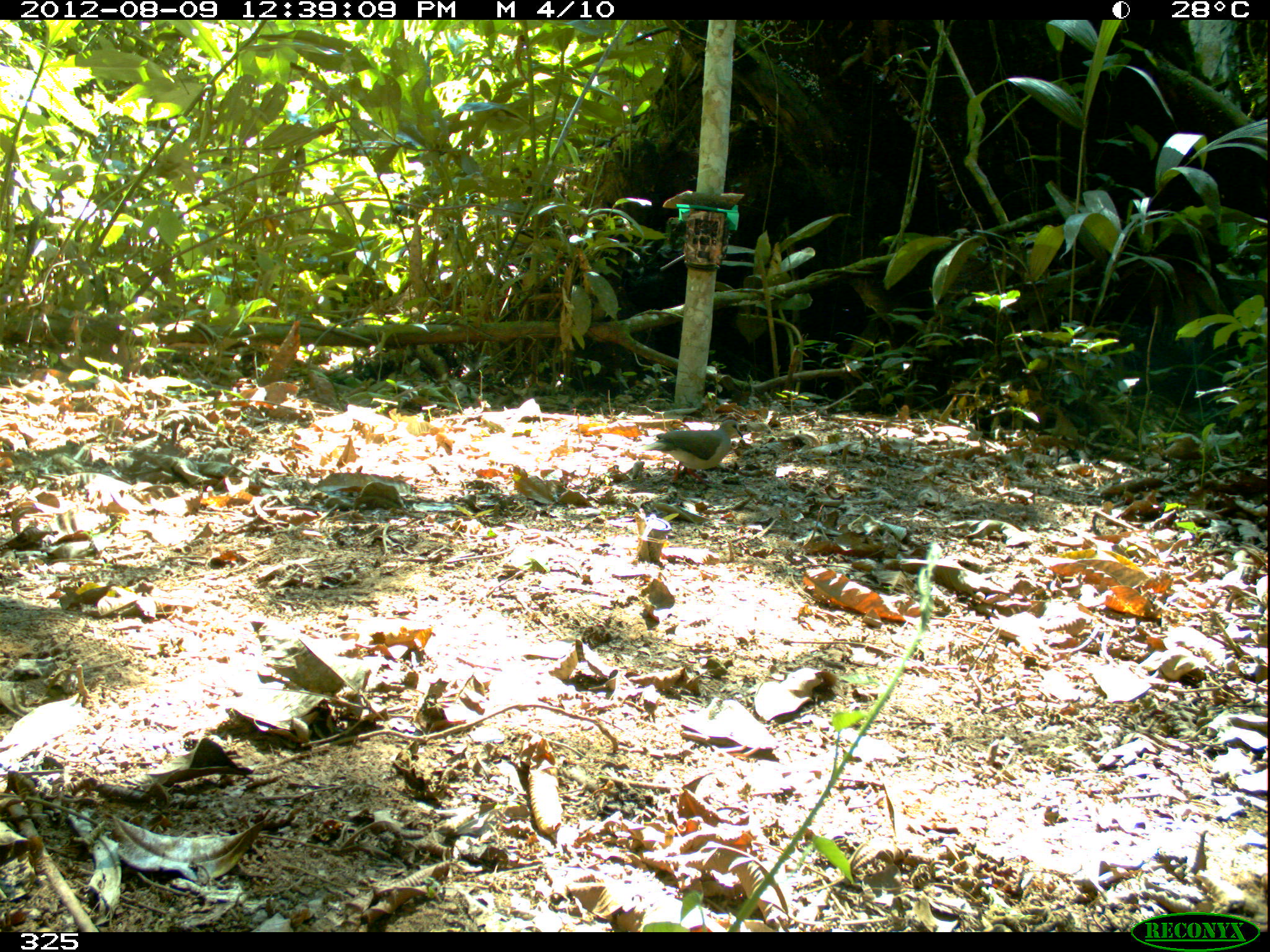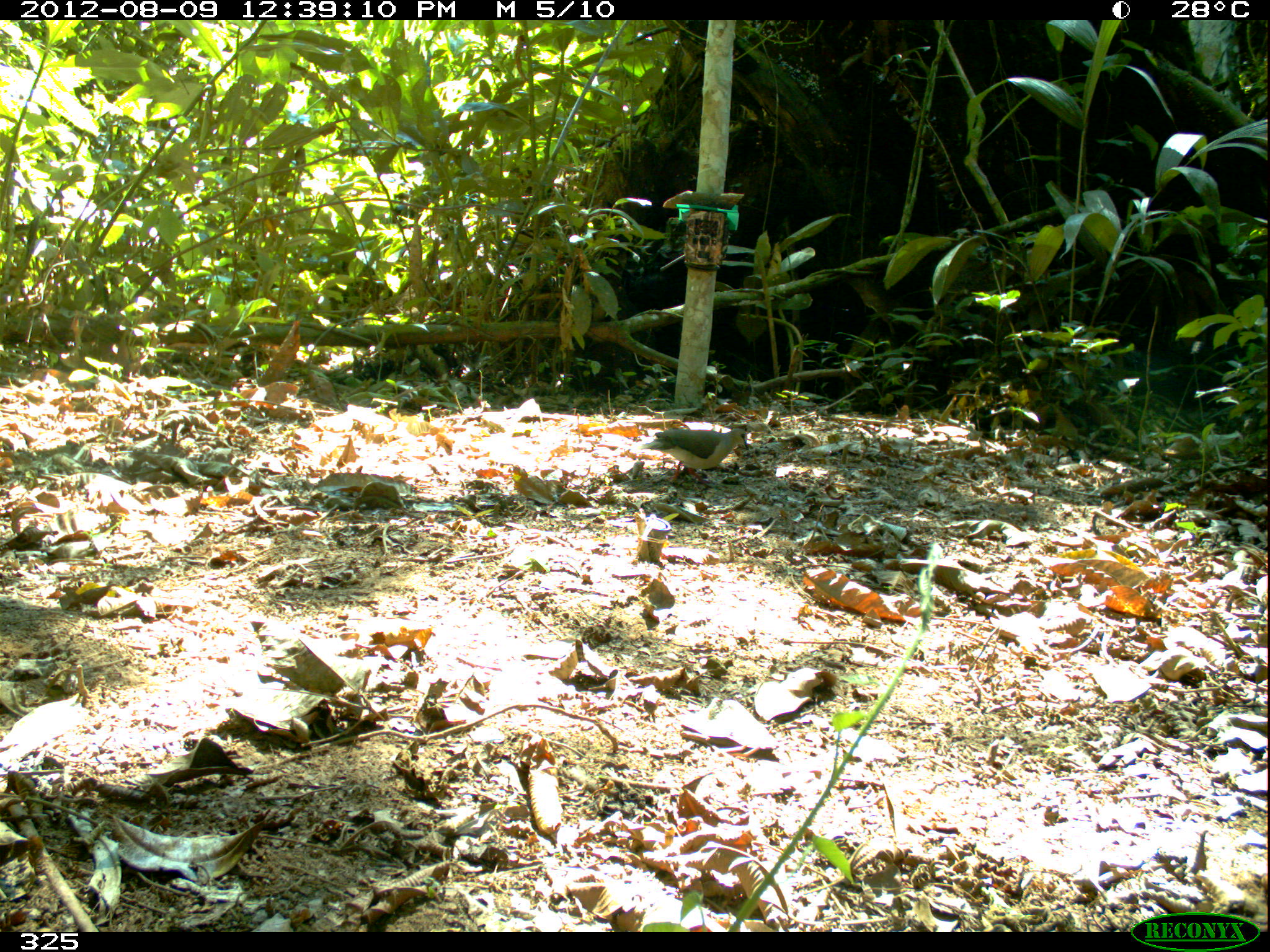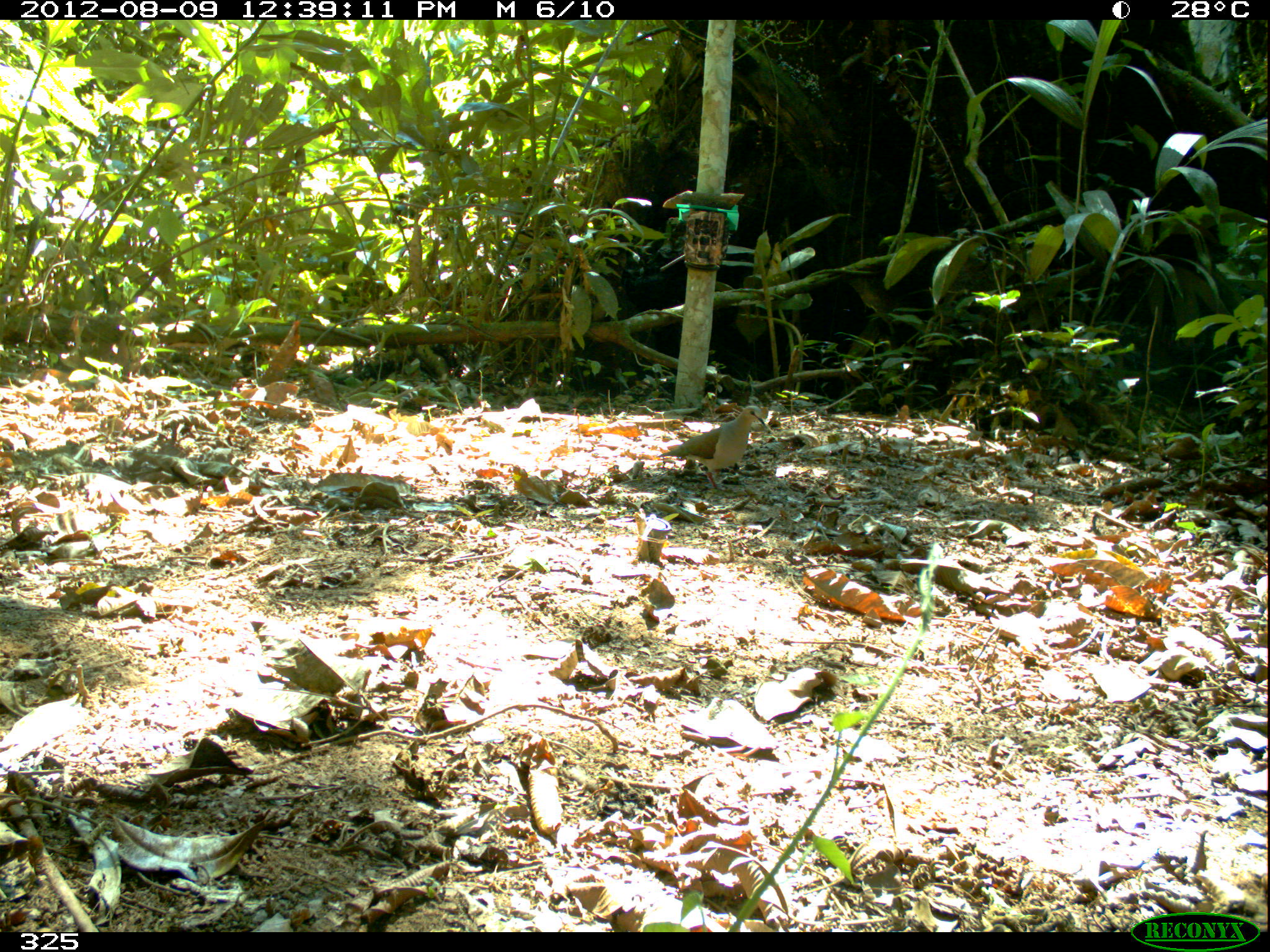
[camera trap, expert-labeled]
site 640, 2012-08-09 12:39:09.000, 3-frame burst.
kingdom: Animalia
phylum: Chordata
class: Aves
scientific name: Aves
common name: bird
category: unknown bird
Unknown bird (bird) (Aves).